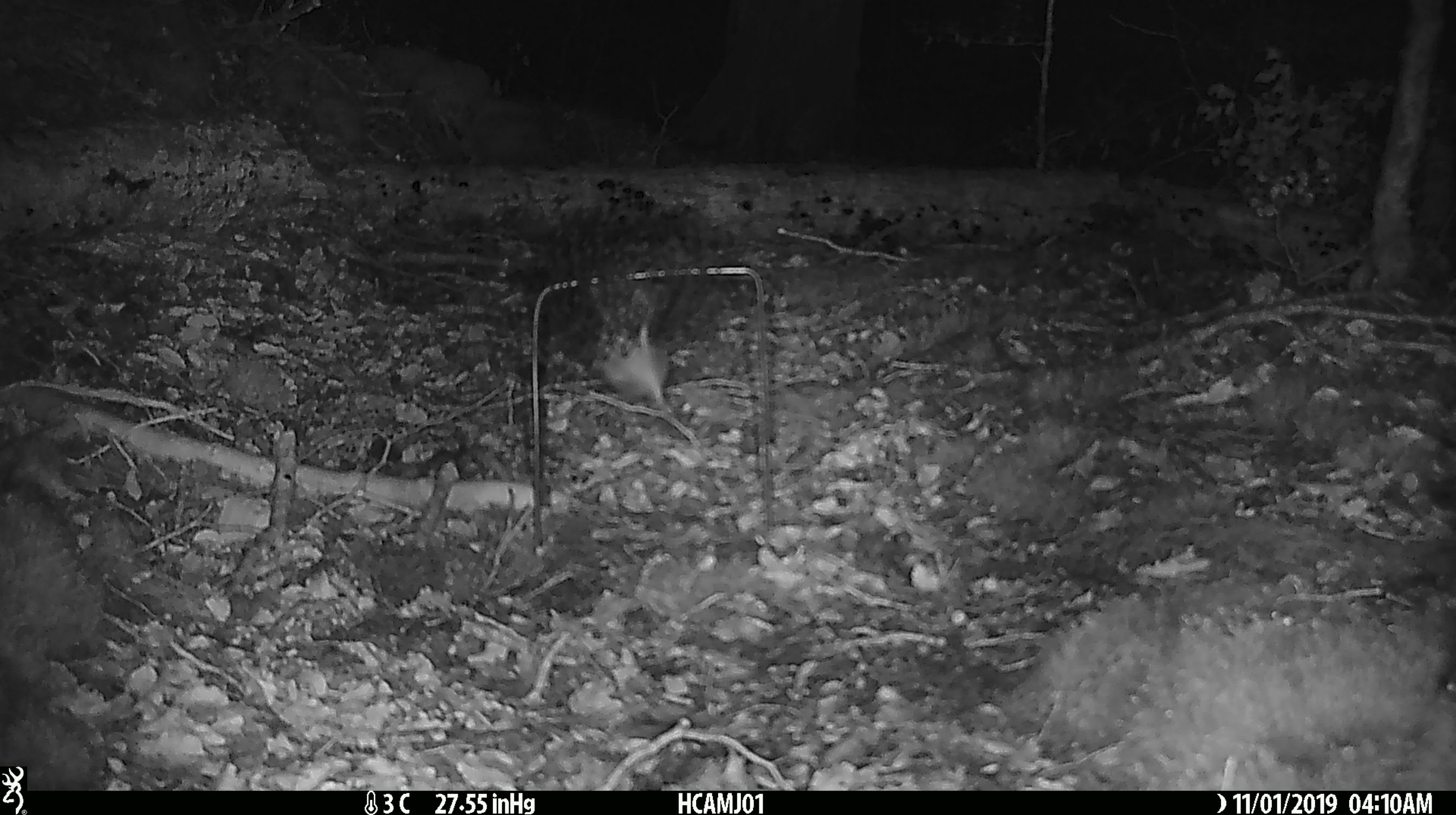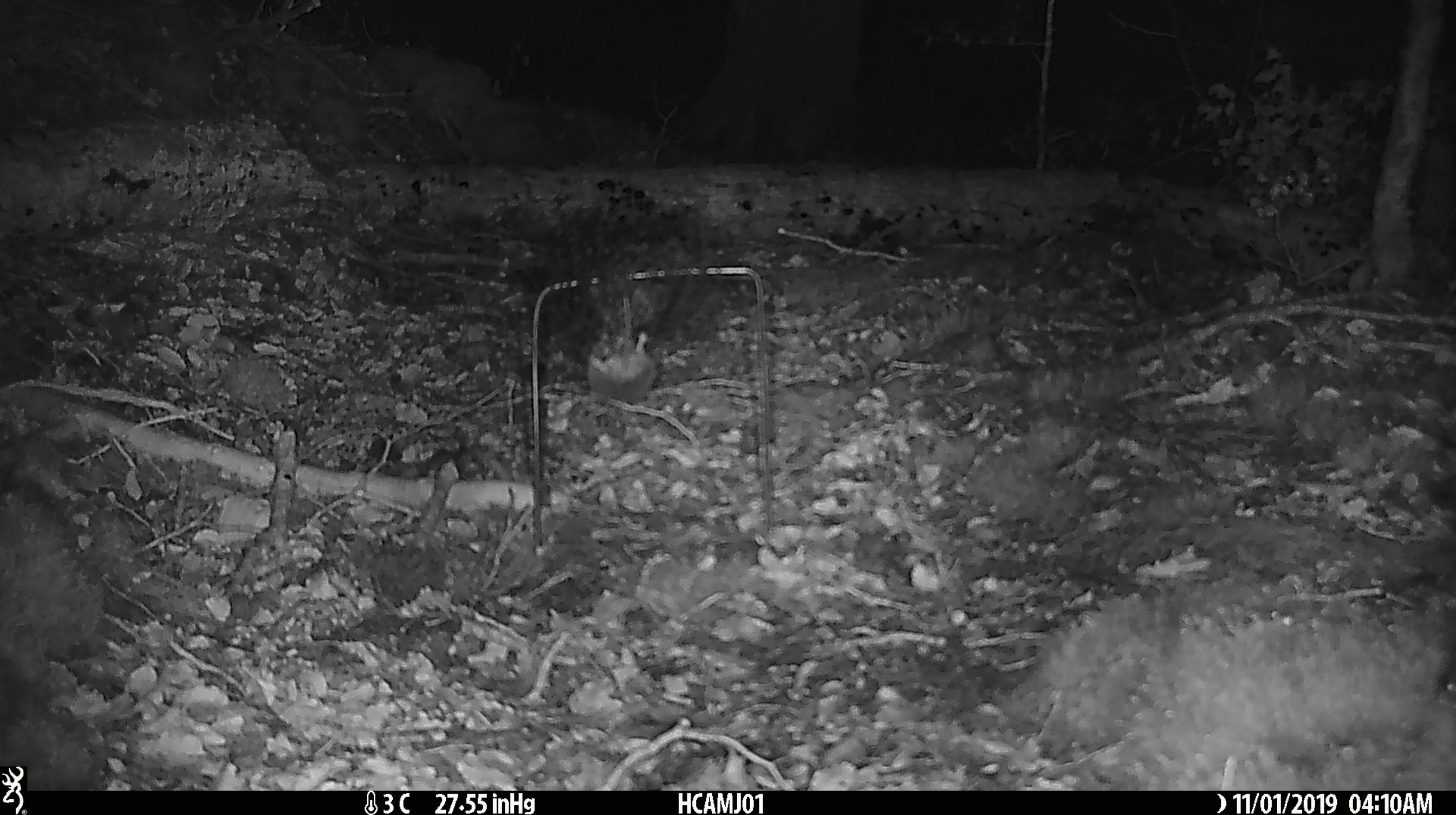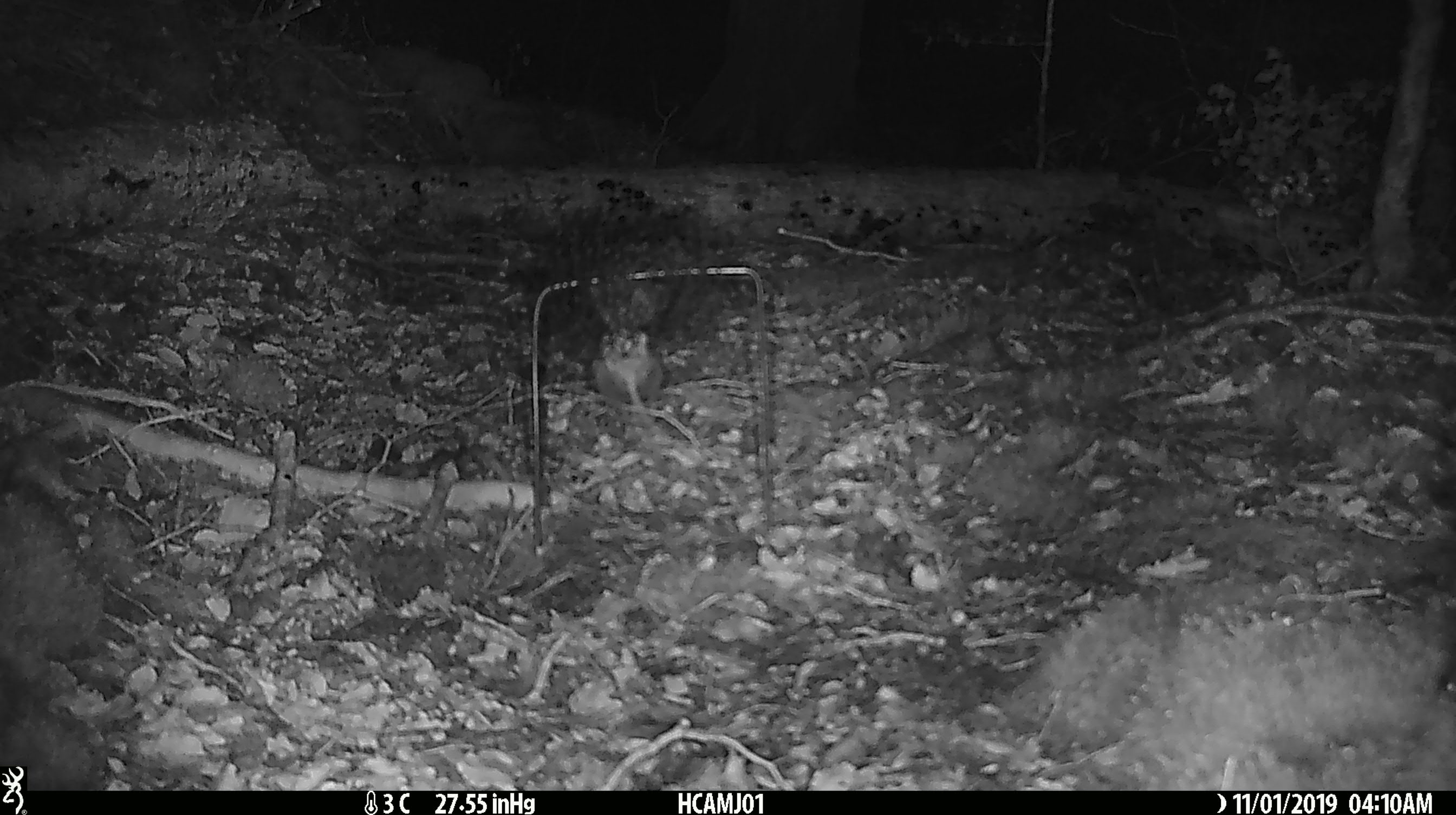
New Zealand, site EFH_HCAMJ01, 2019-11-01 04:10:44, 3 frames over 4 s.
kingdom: Animalia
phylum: Chordata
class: Mammalia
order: Rodentia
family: Muridae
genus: Mus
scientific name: Mus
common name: mouse